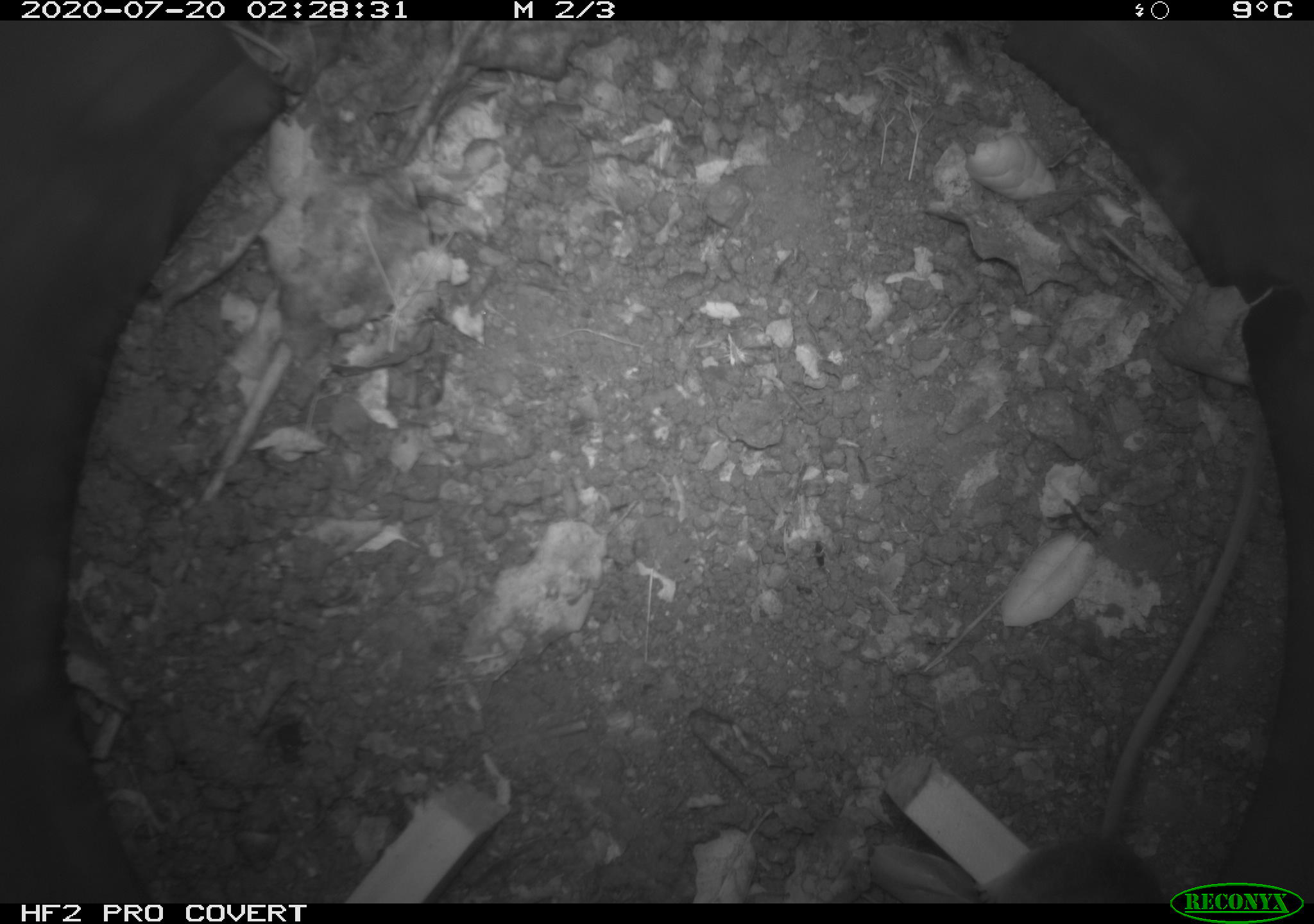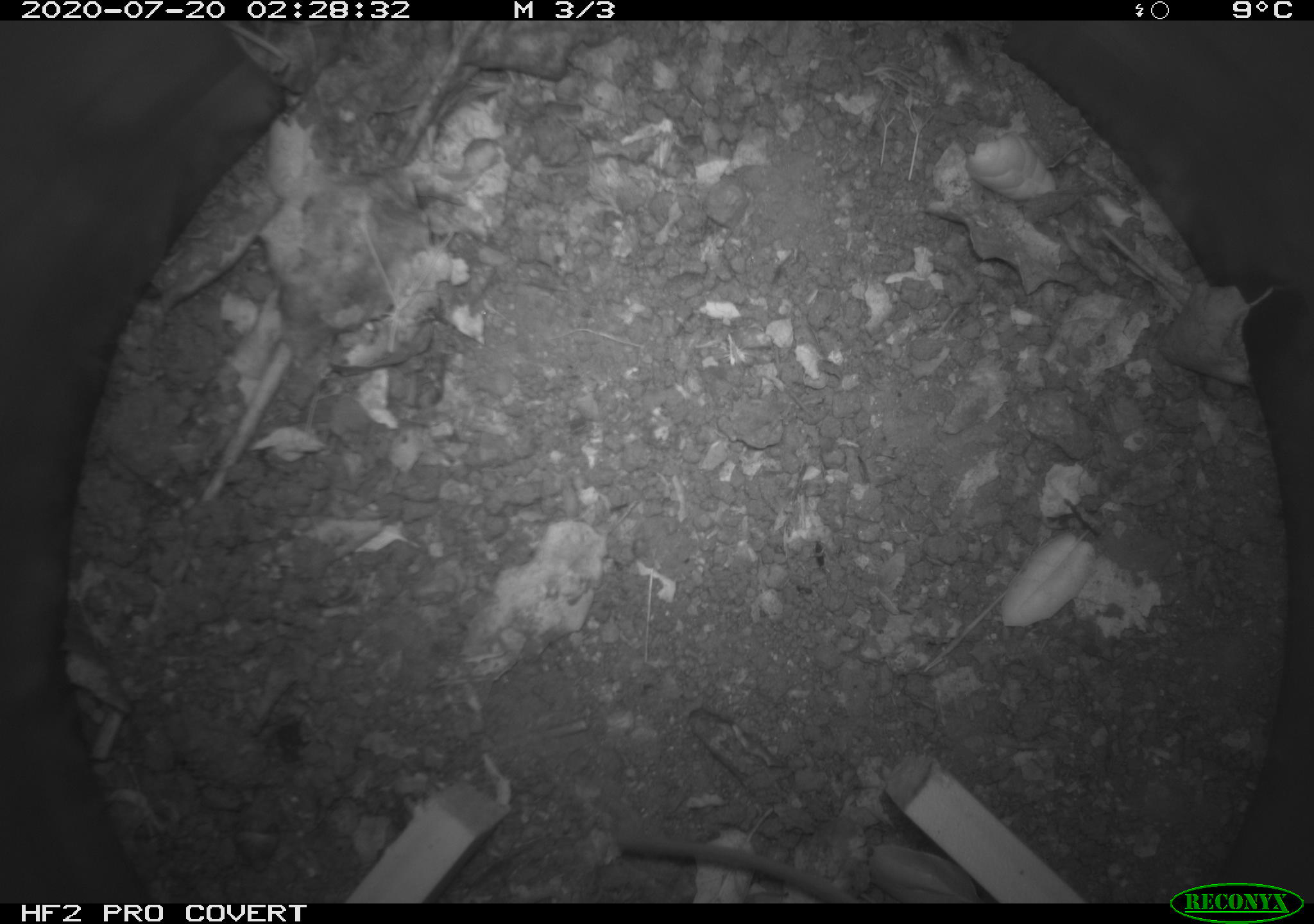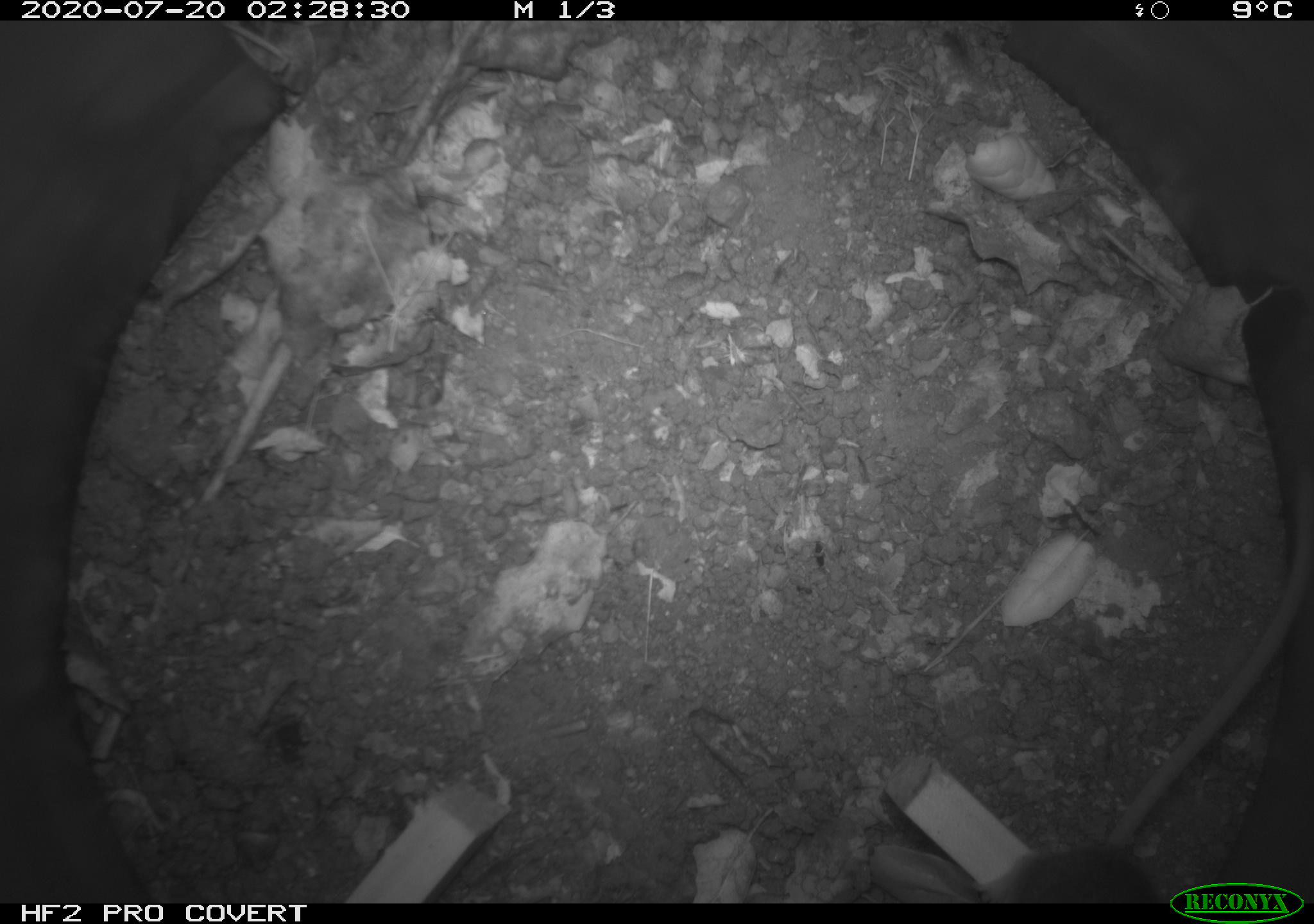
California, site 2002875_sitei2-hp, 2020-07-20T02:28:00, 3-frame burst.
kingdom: Animalia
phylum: Chordata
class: Mammalia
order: Rodentia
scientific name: Rodentia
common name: rodent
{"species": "rodent (Rodentia)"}